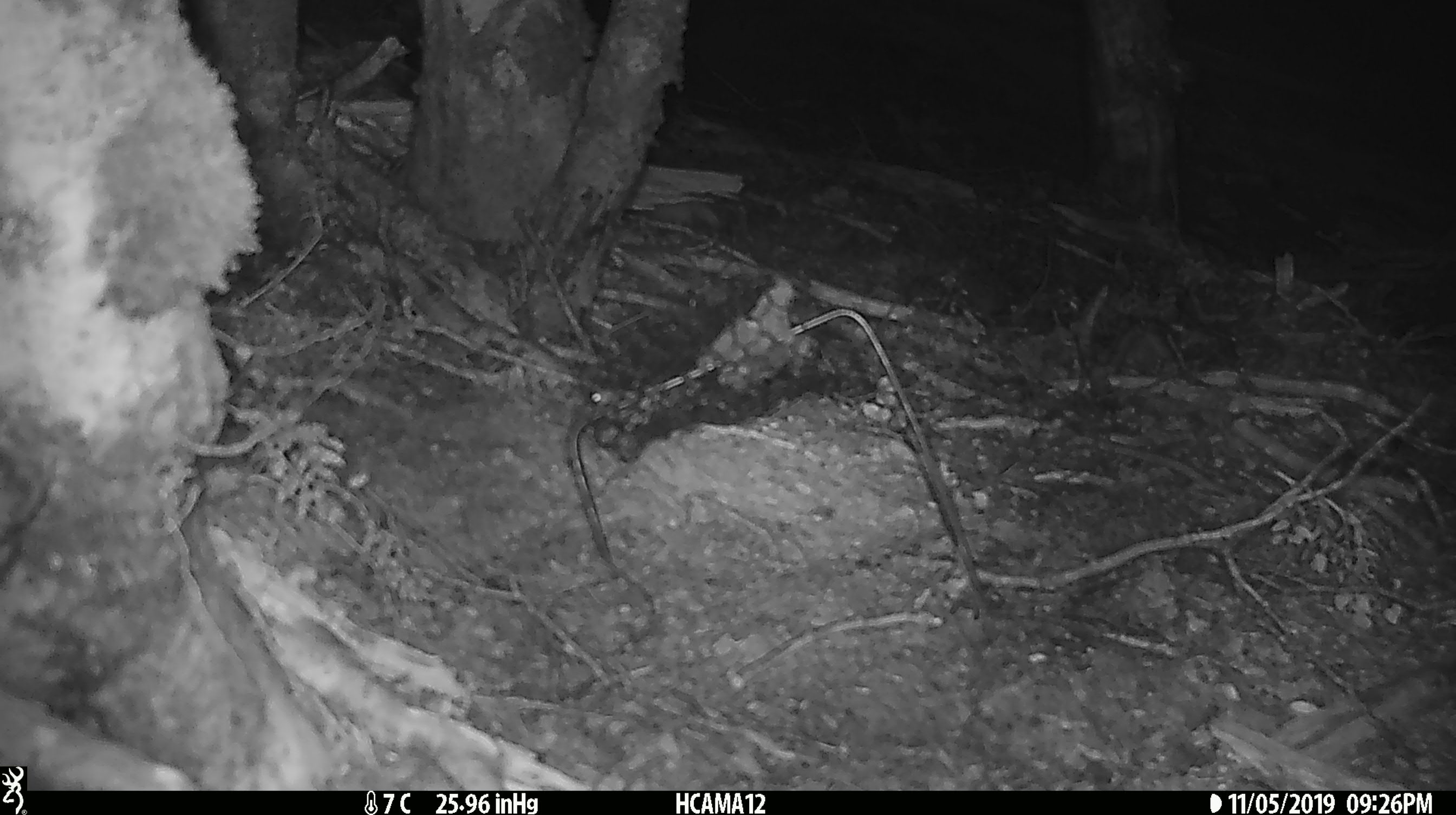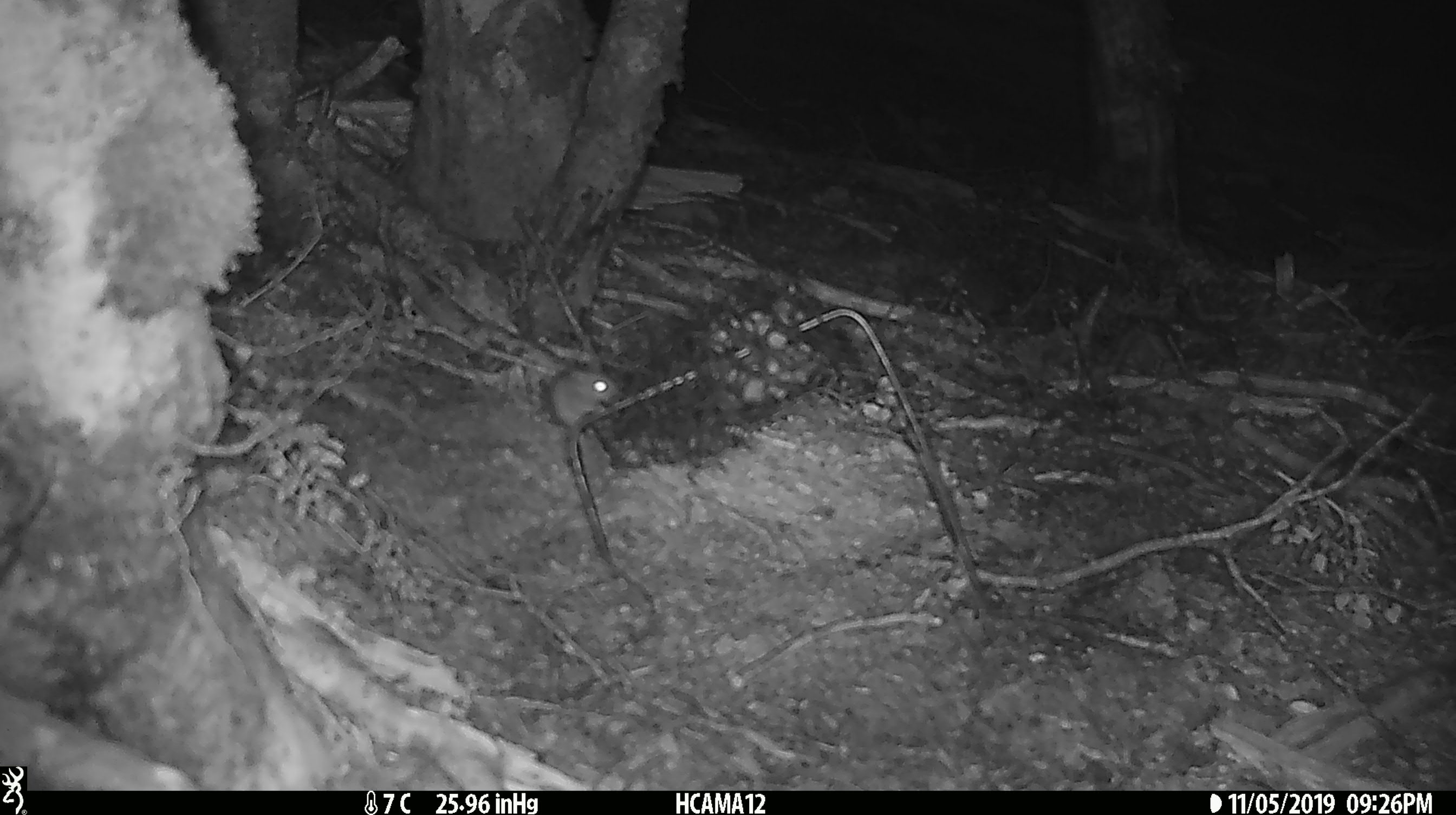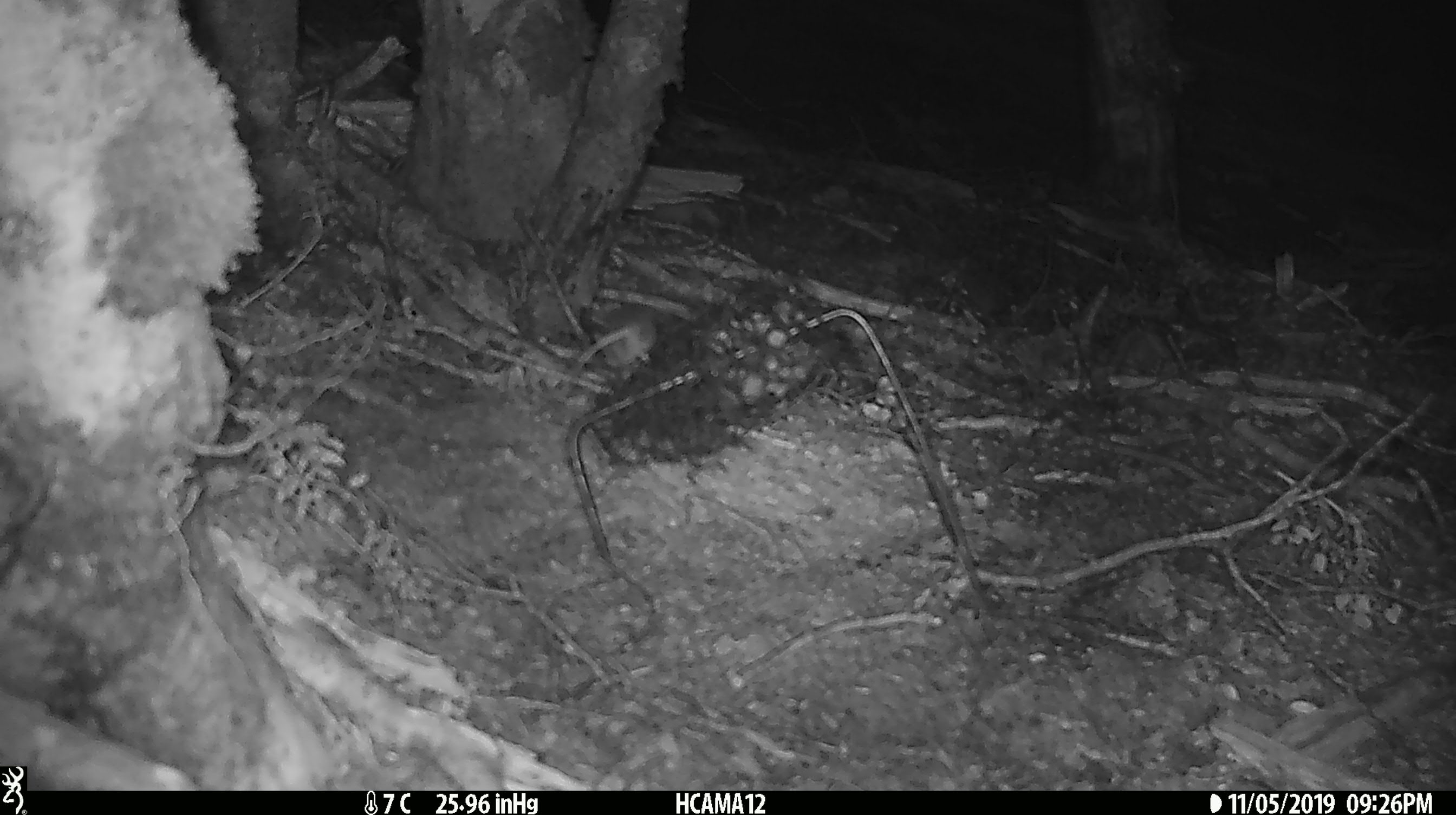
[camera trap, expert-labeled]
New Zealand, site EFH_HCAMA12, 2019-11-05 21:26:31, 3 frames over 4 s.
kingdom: Animalia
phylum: Chordata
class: Mammalia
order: Rodentia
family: Muridae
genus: Mus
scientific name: Mus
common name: mouse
Mouse (Mus).